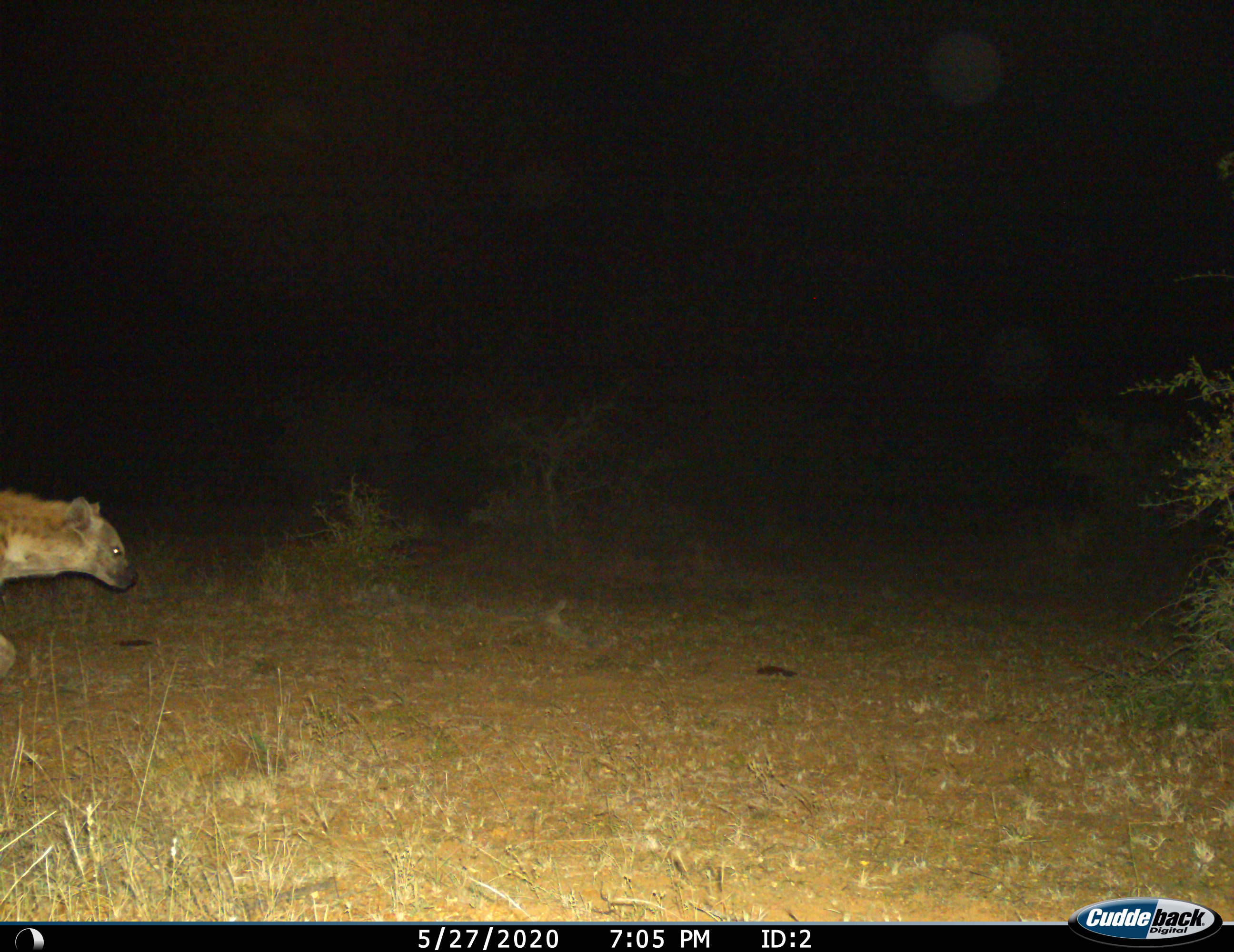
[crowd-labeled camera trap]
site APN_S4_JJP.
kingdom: Animalia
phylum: Chordata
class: Mammalia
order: Carnivora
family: Hyaenidae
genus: Crocuta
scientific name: Crocuta crocuta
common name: spotted hyena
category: hyenaspotted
Hyenaspotted (spotted hyena) (Crocuta crocuta), count 1. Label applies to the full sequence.